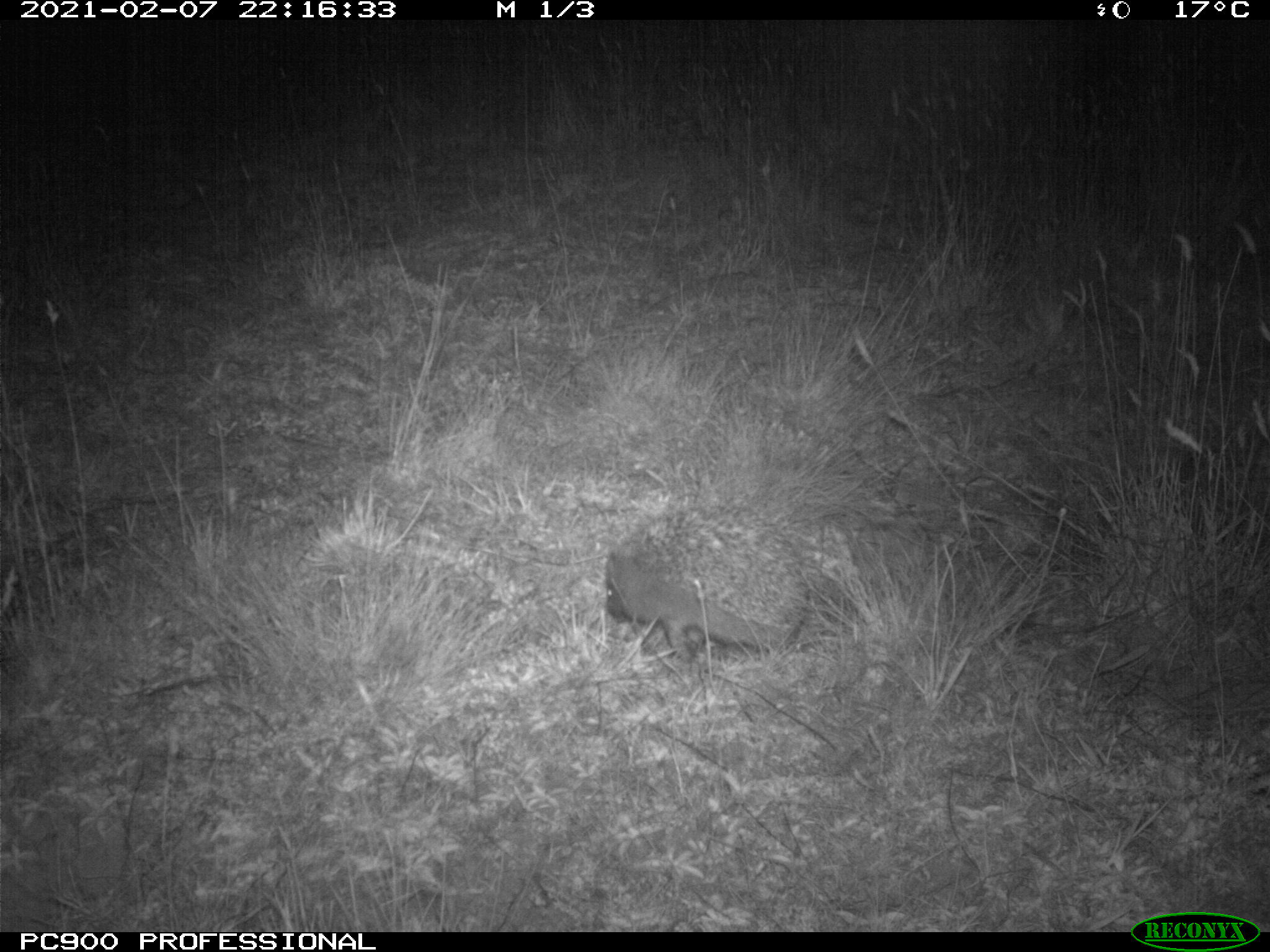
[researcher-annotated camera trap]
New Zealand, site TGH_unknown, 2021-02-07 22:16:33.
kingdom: Animalia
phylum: Chordata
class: Mammalia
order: Eulipotyphla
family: Erinaceidae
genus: Erinaceus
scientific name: Erinaceus europaeus europaeus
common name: european hedgehog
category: hedgehog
Hedgehog (european hedgehog) (Erinaceus europaeus europaeus).